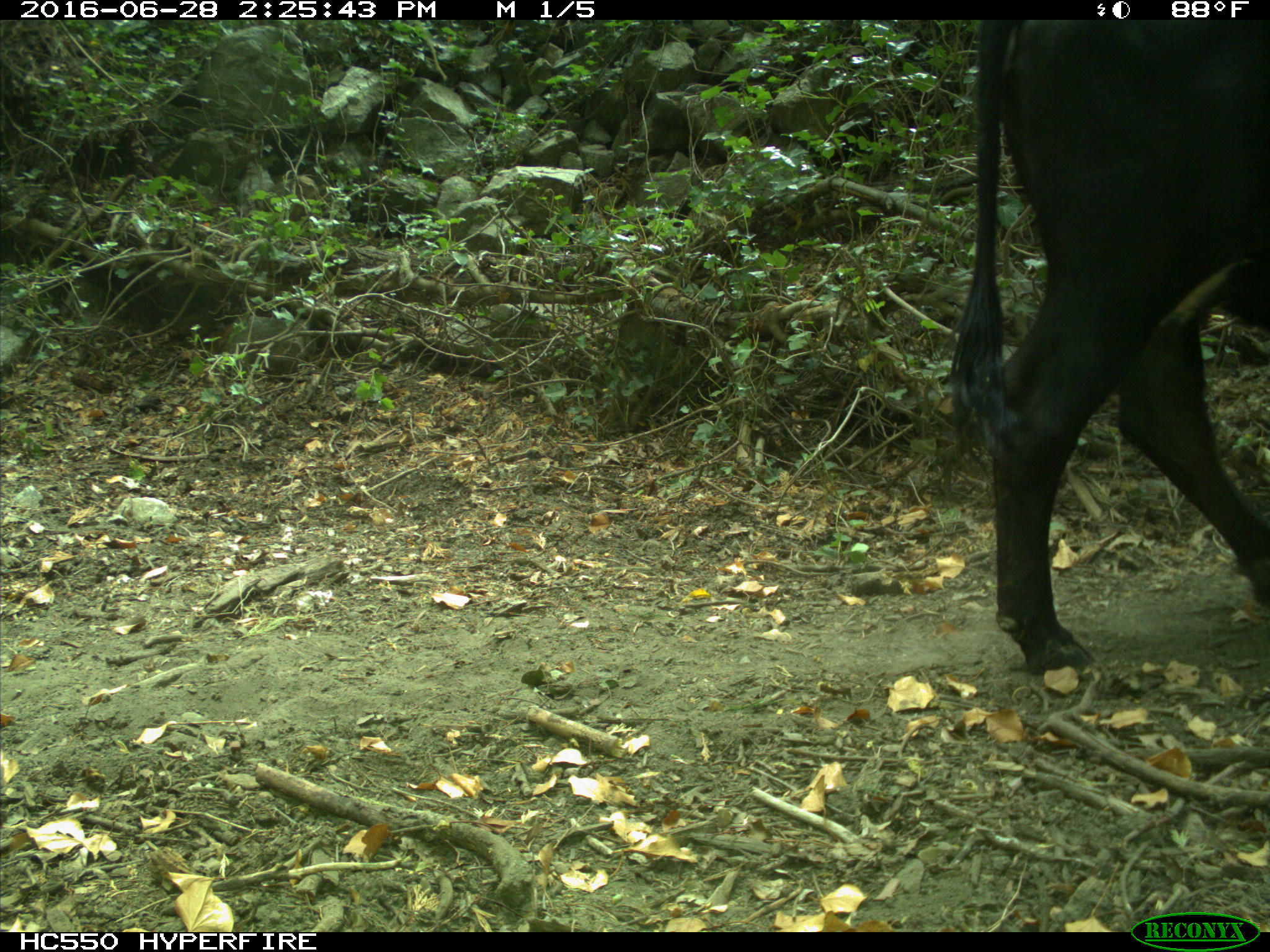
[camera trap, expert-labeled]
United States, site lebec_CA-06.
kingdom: Animalia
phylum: Chordata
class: Mammalia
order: Artiodactyla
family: Bovidae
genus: Bos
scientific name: Bos taurus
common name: domestic cow